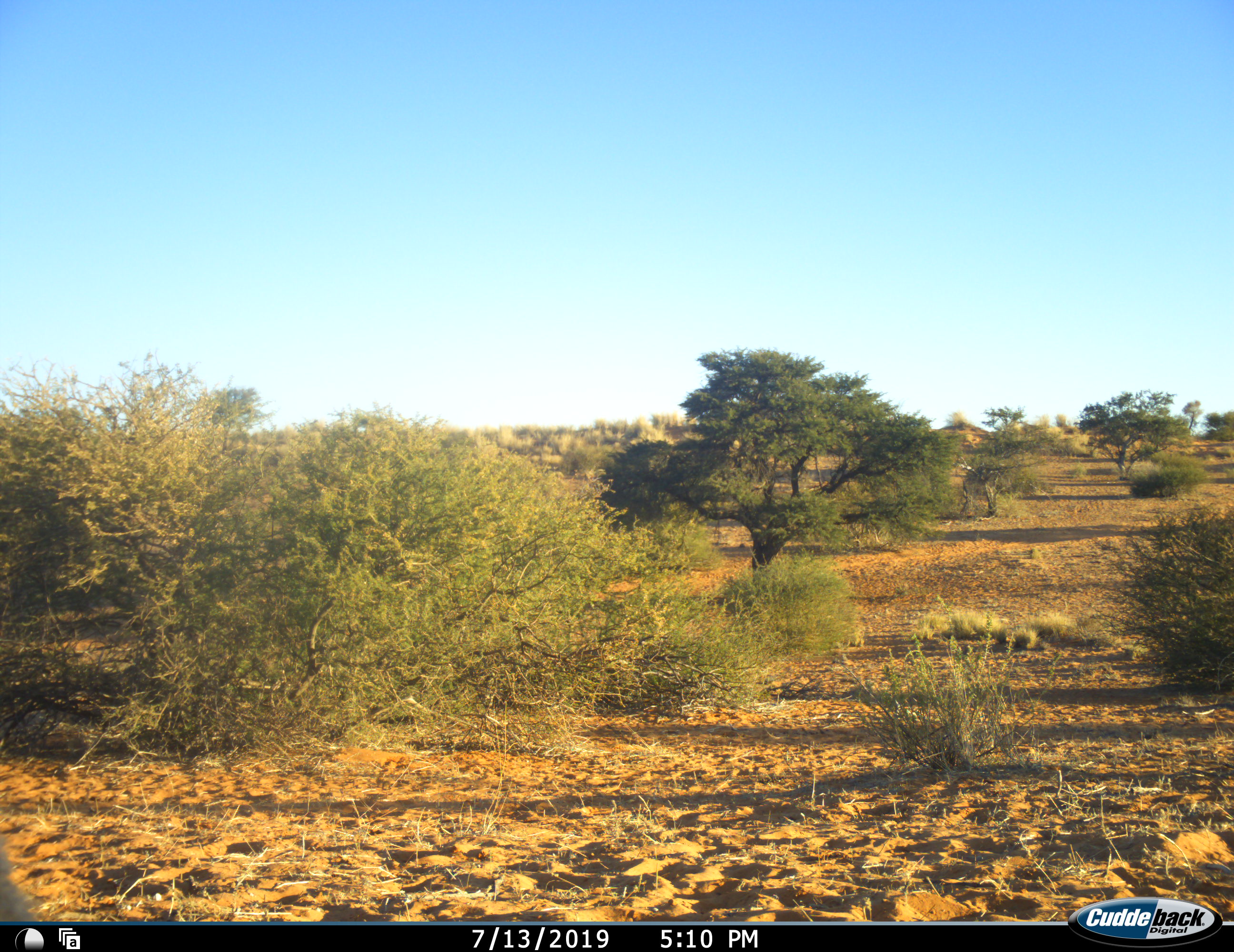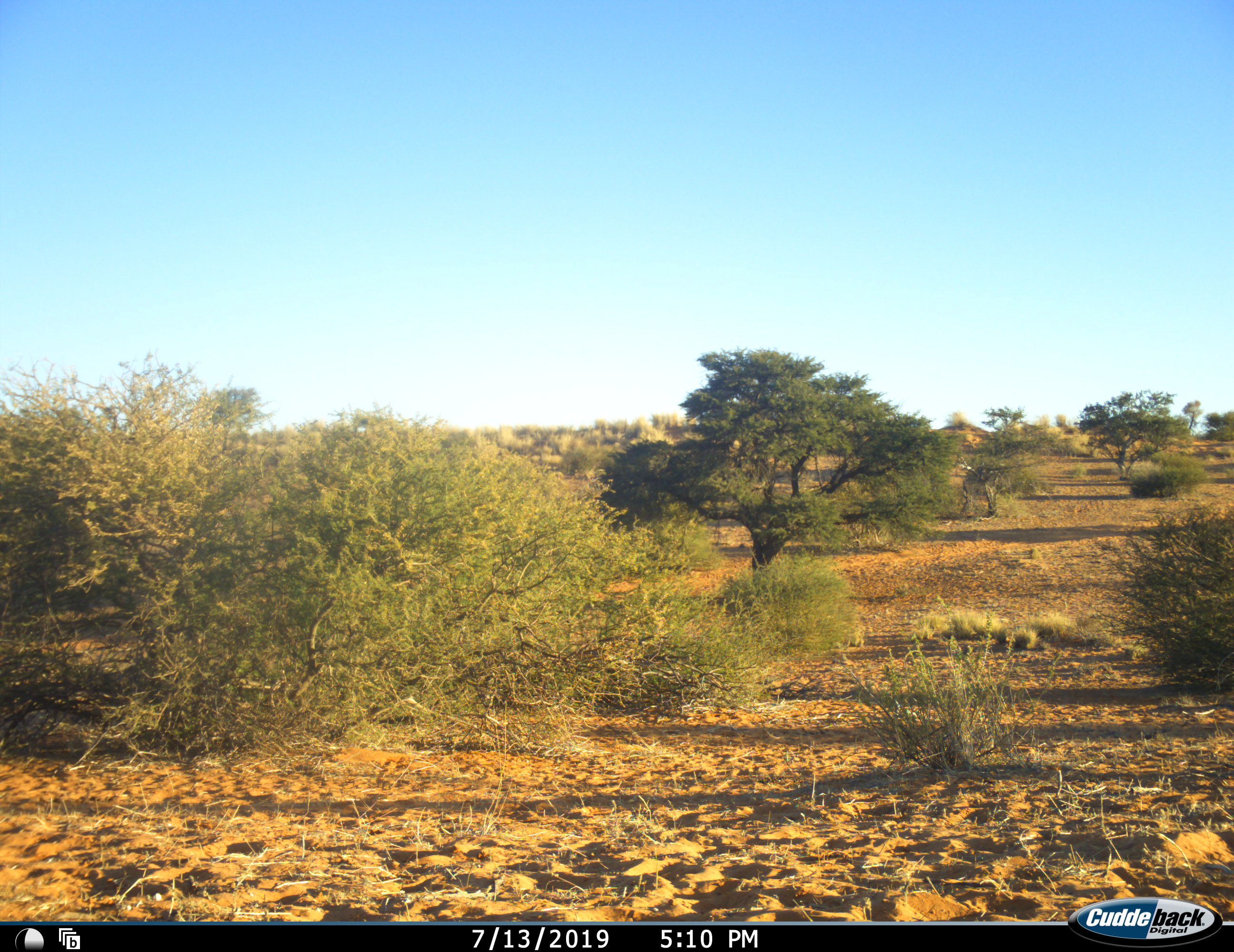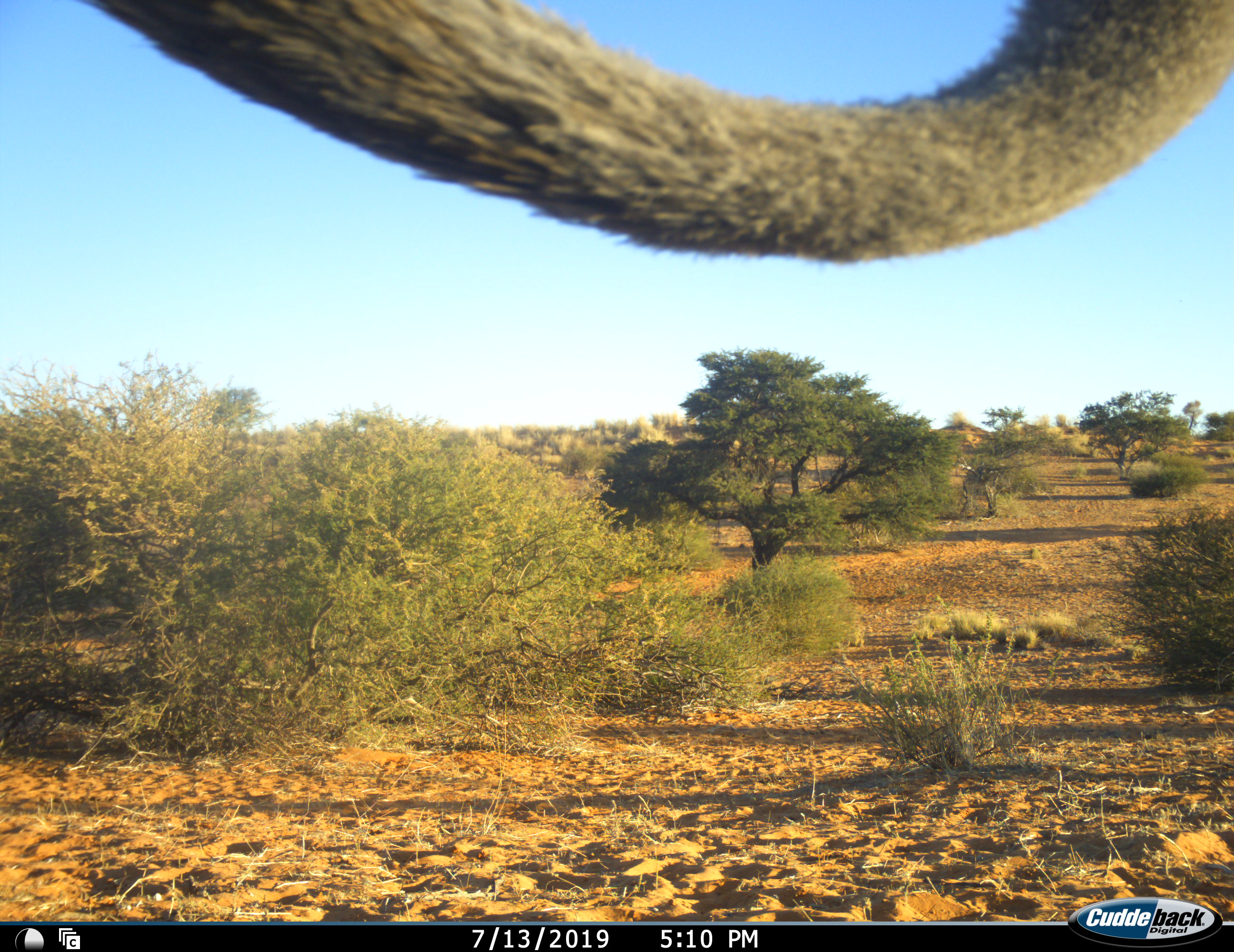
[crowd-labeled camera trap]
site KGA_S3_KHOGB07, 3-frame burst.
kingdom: Animalia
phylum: Chordata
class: Aves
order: Struthioniformes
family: Struthionidae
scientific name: Struthionidae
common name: ostrich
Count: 1.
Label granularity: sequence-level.